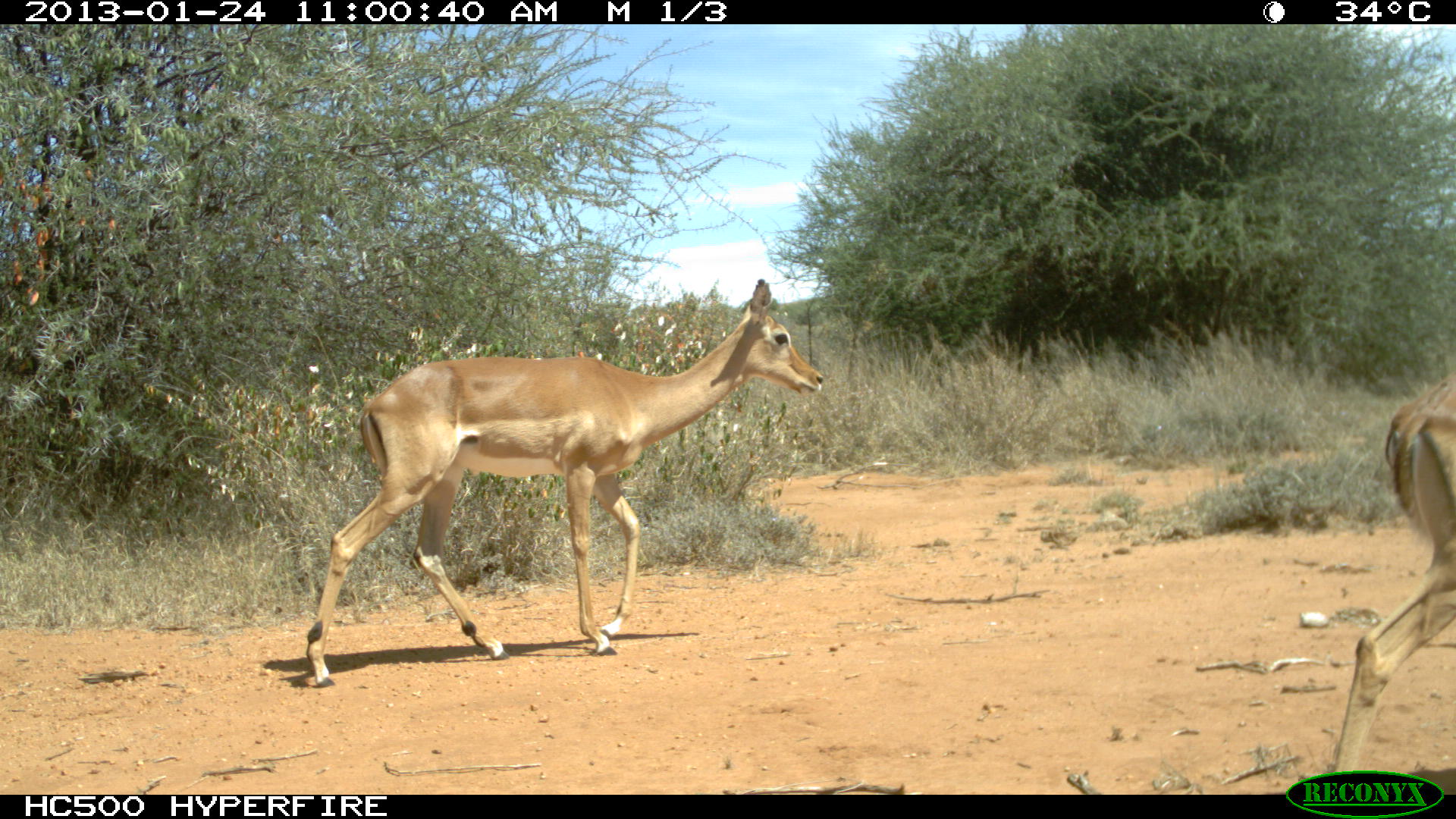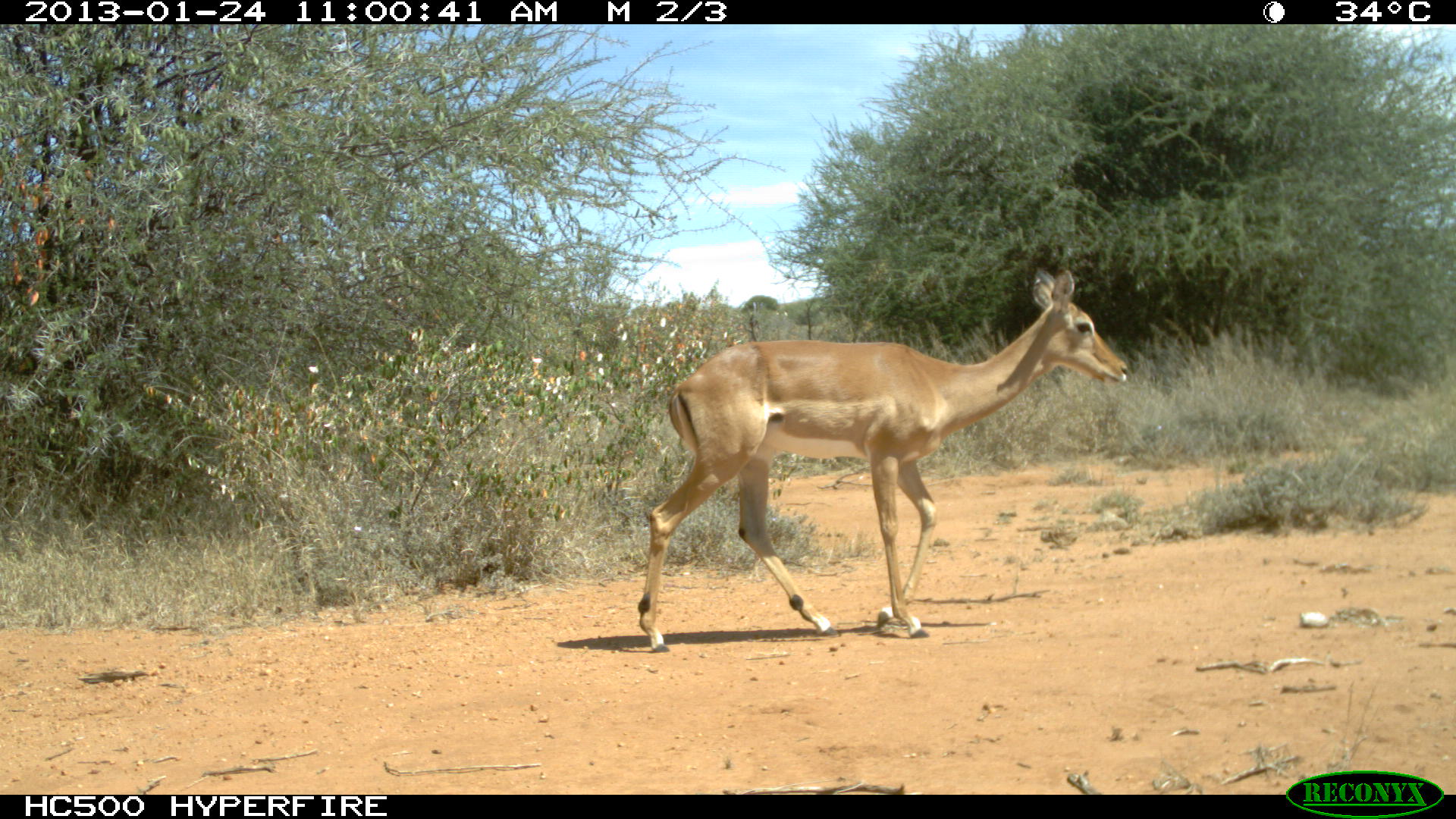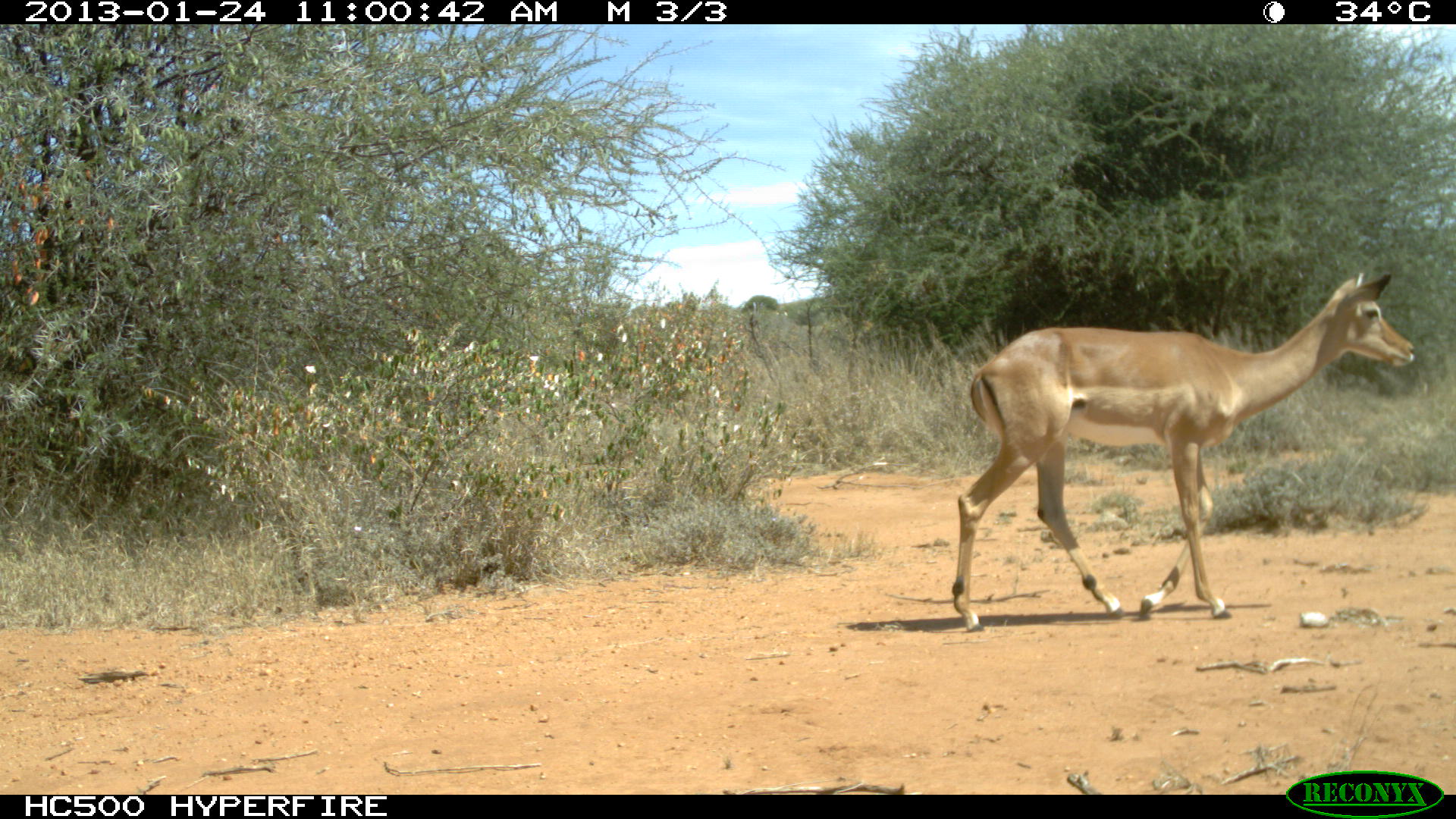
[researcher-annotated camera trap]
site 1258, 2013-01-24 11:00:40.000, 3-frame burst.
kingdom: Animalia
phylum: Chordata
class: Mammalia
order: Artiodactyla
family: Bovidae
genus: Aepyceros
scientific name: Aepyceros melampus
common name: impala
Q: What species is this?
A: Aepyceros melampus (impala).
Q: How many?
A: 1.